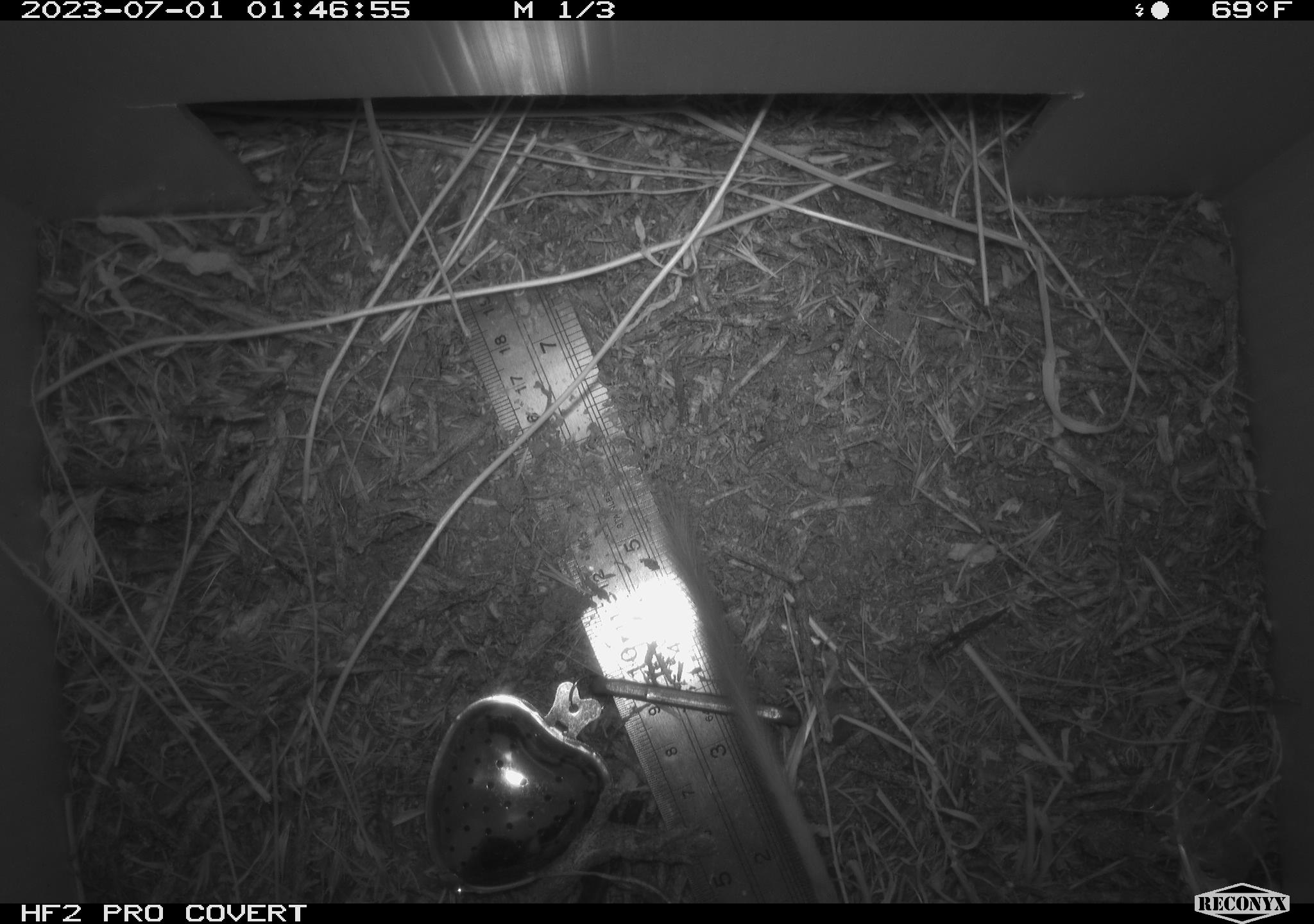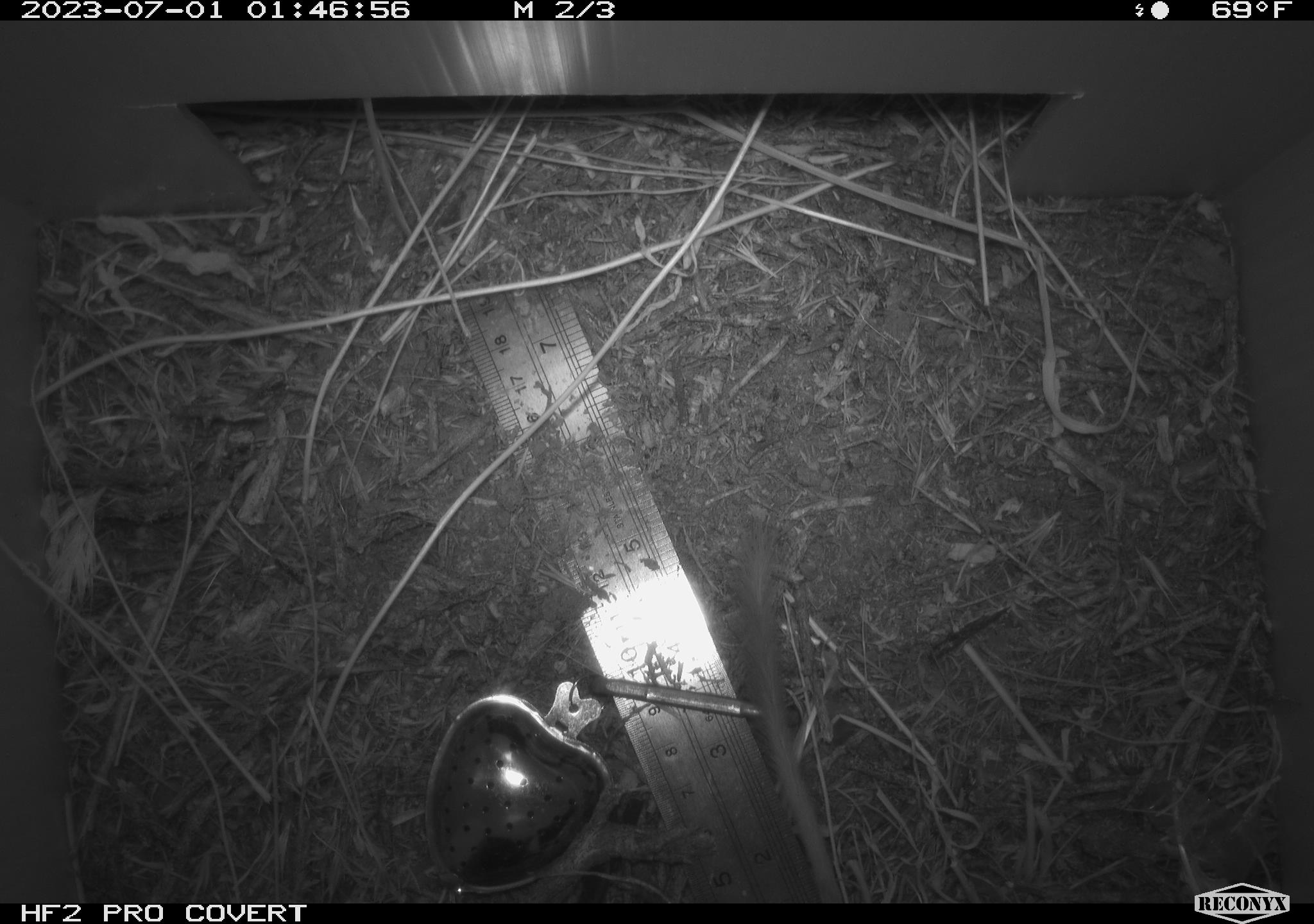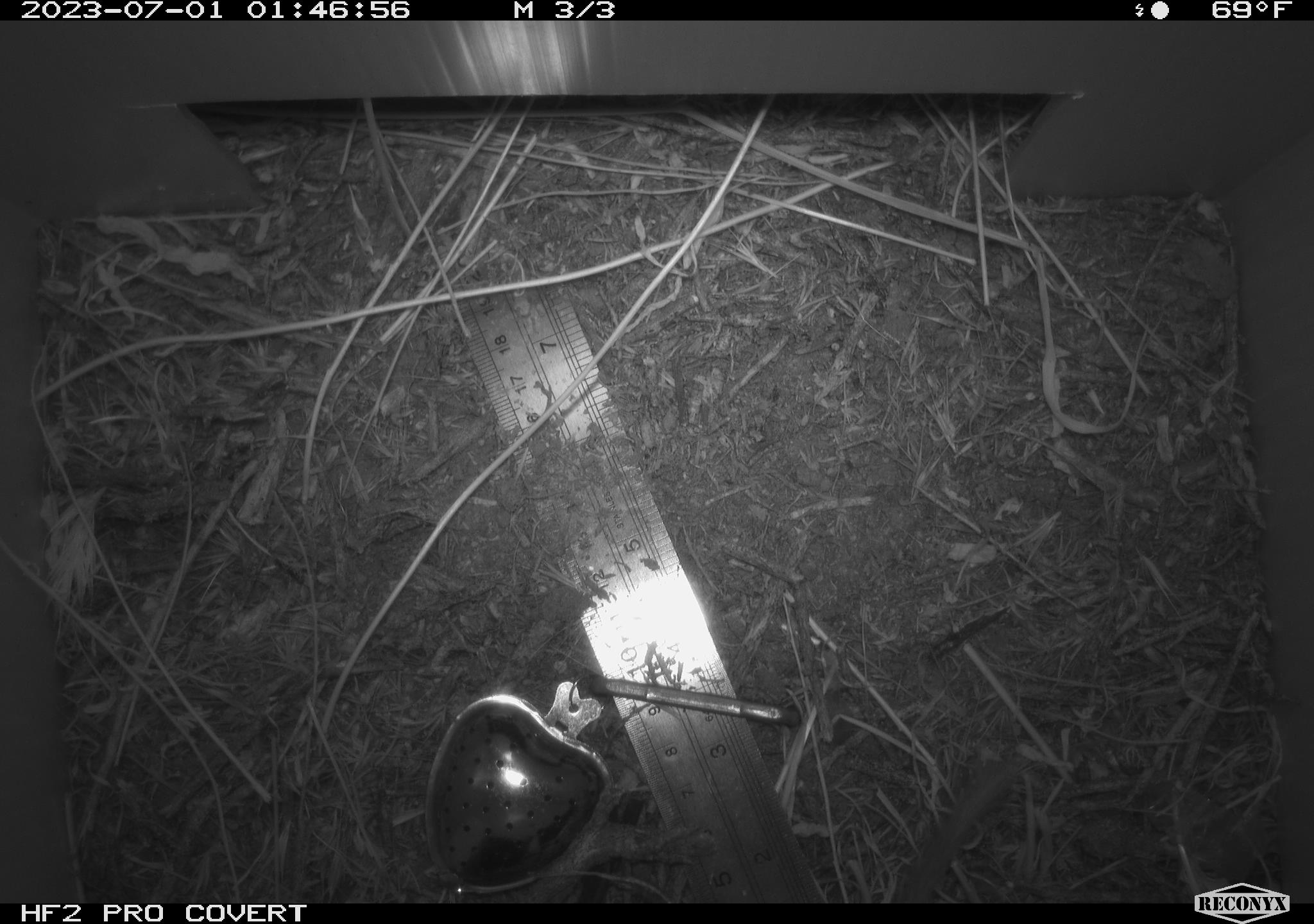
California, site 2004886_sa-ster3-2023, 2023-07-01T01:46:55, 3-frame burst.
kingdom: Animalia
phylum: Chordata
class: Mammalia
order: Rodentia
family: Heteromyidae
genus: Dipodomys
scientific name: Dipodomys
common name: kangaroo rats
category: dipodomys species